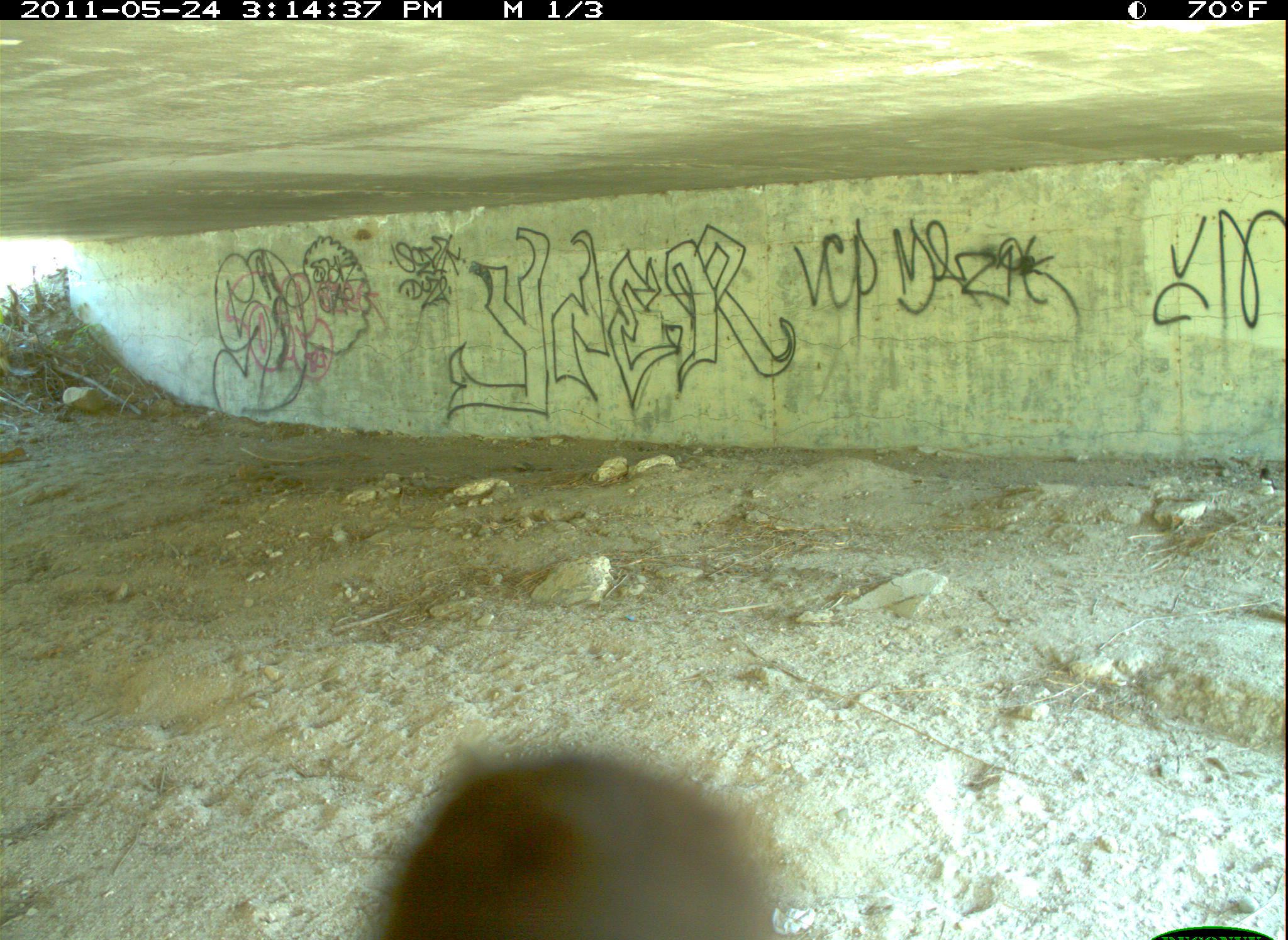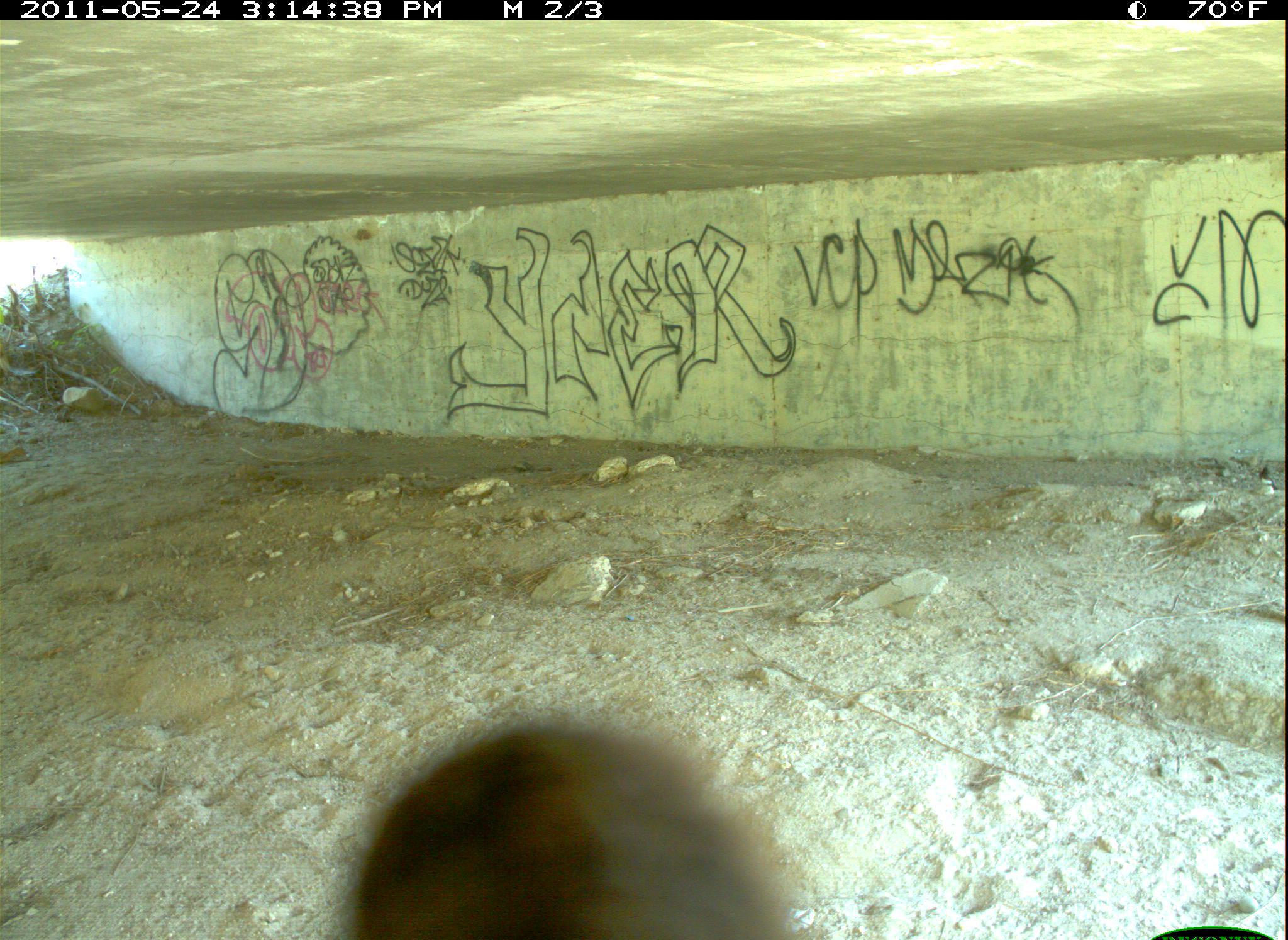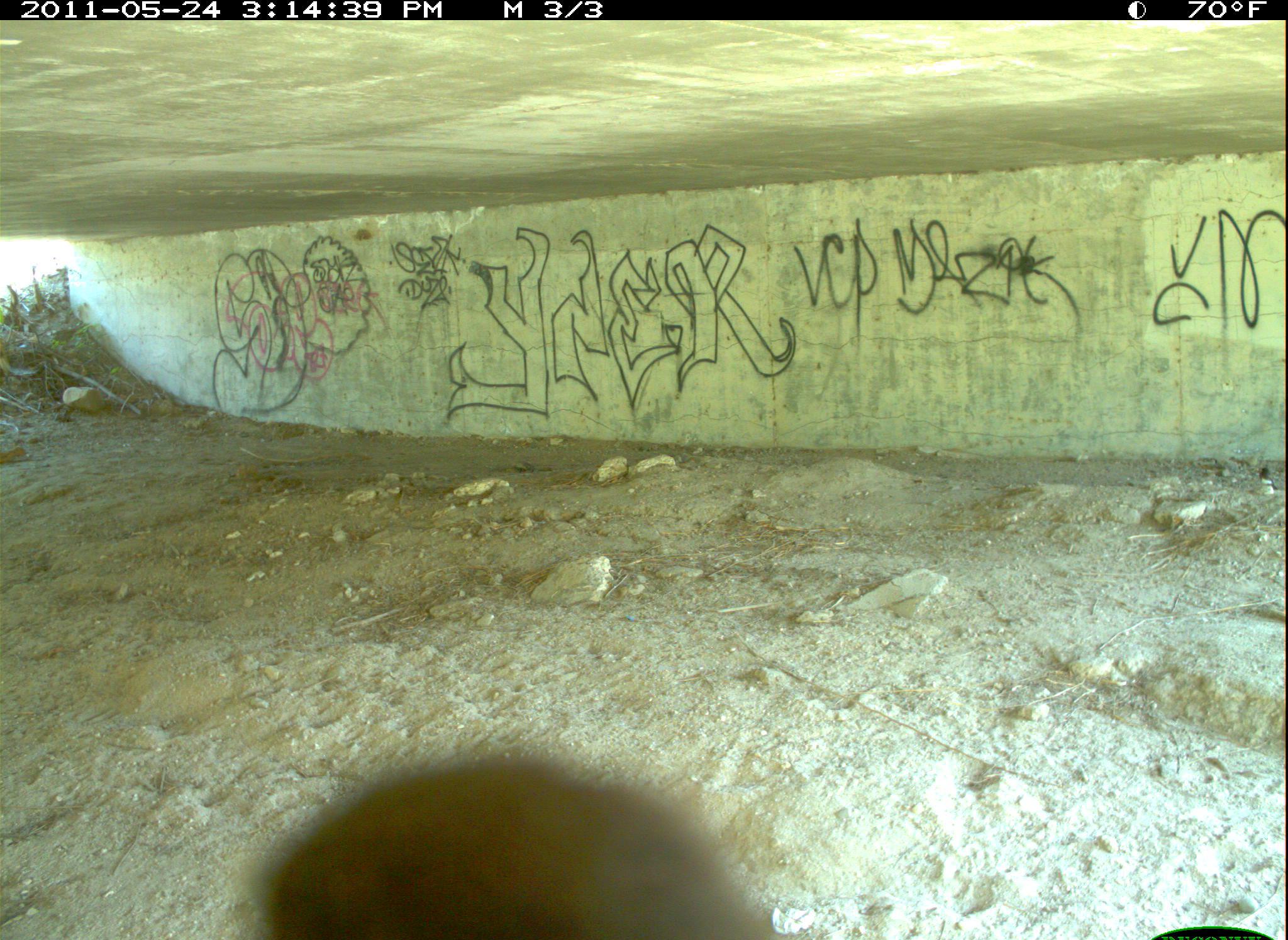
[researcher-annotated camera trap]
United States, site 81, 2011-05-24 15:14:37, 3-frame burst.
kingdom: Animalia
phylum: Chordata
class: Aves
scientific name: Aves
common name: bird